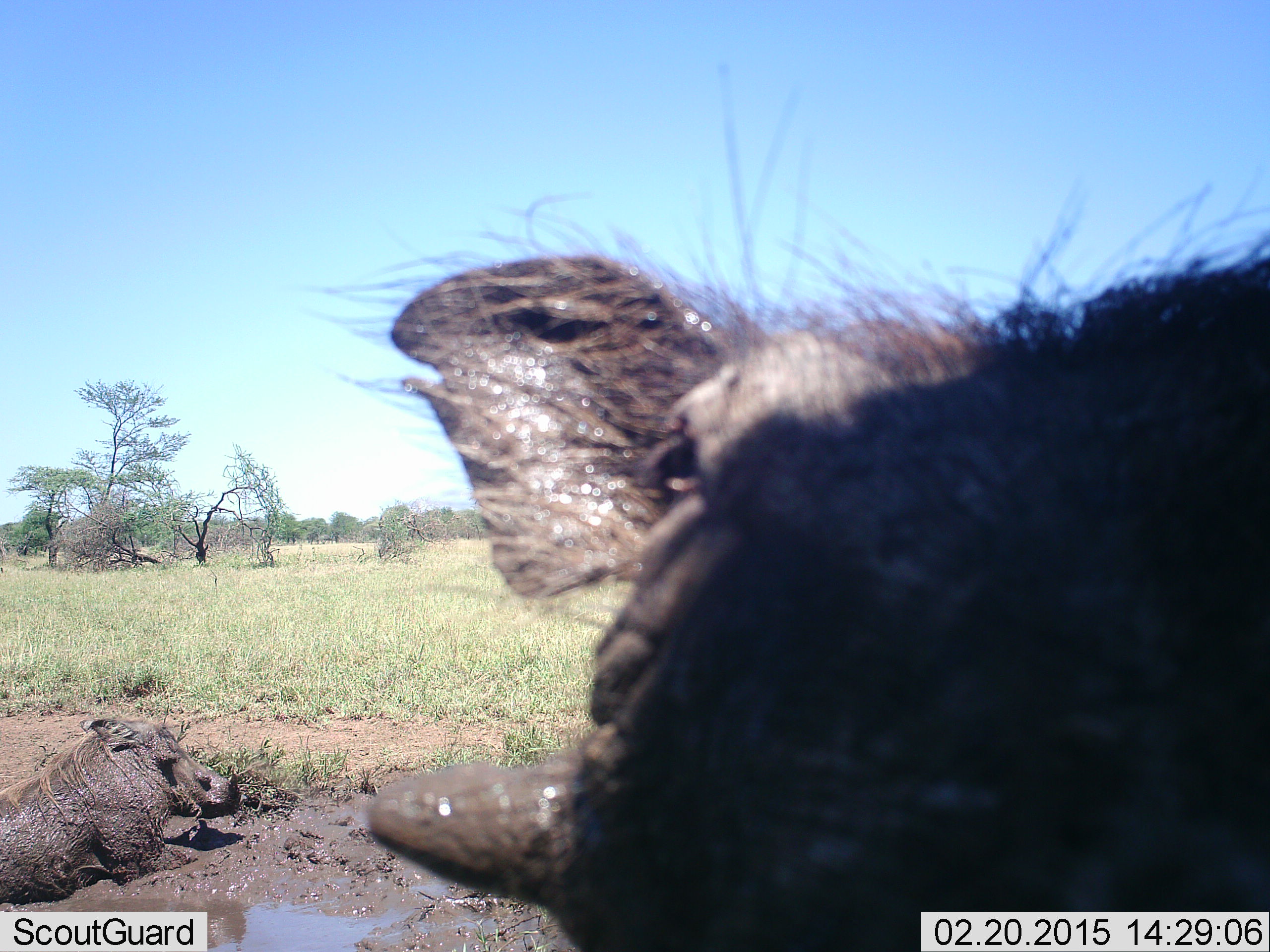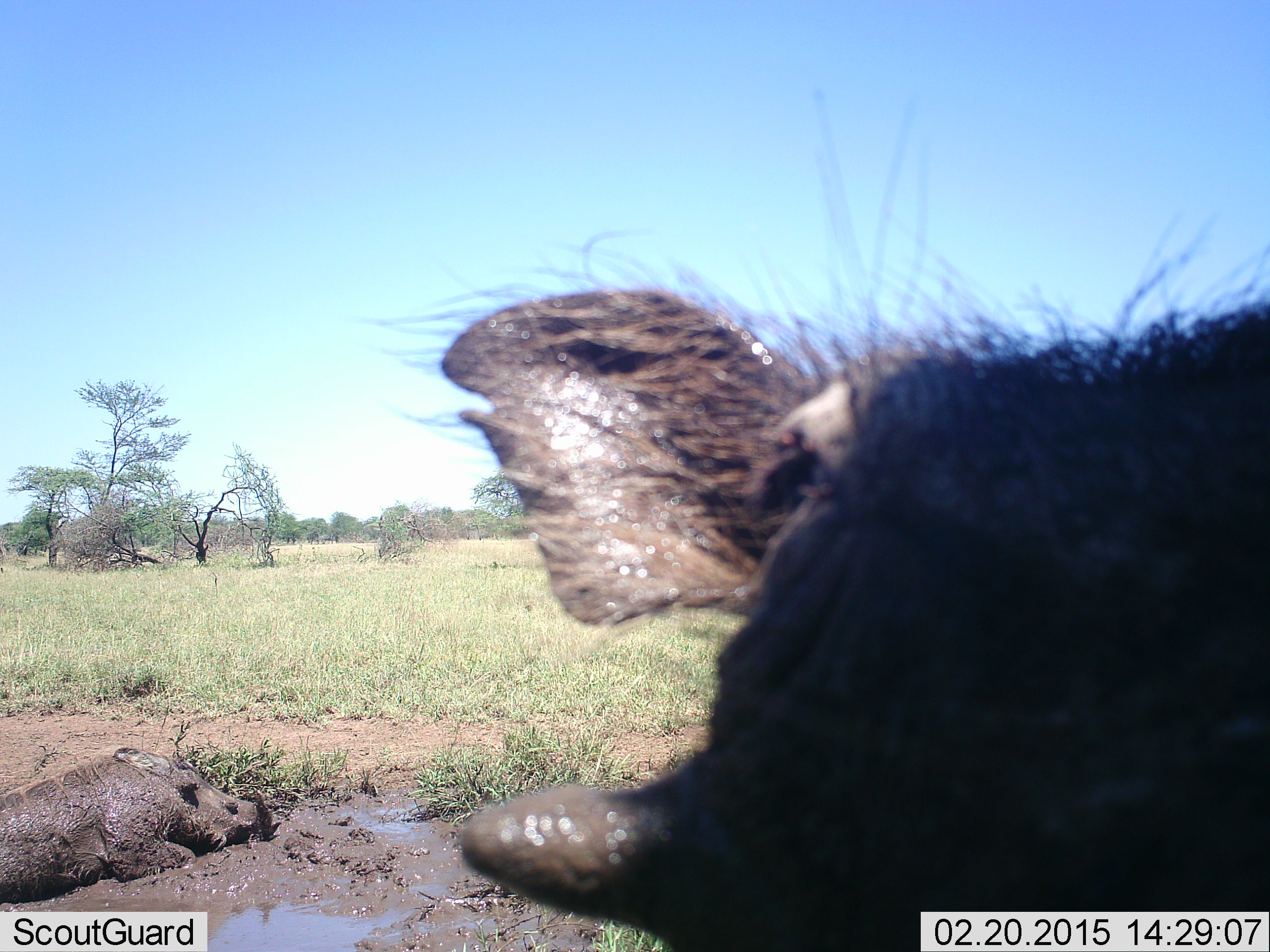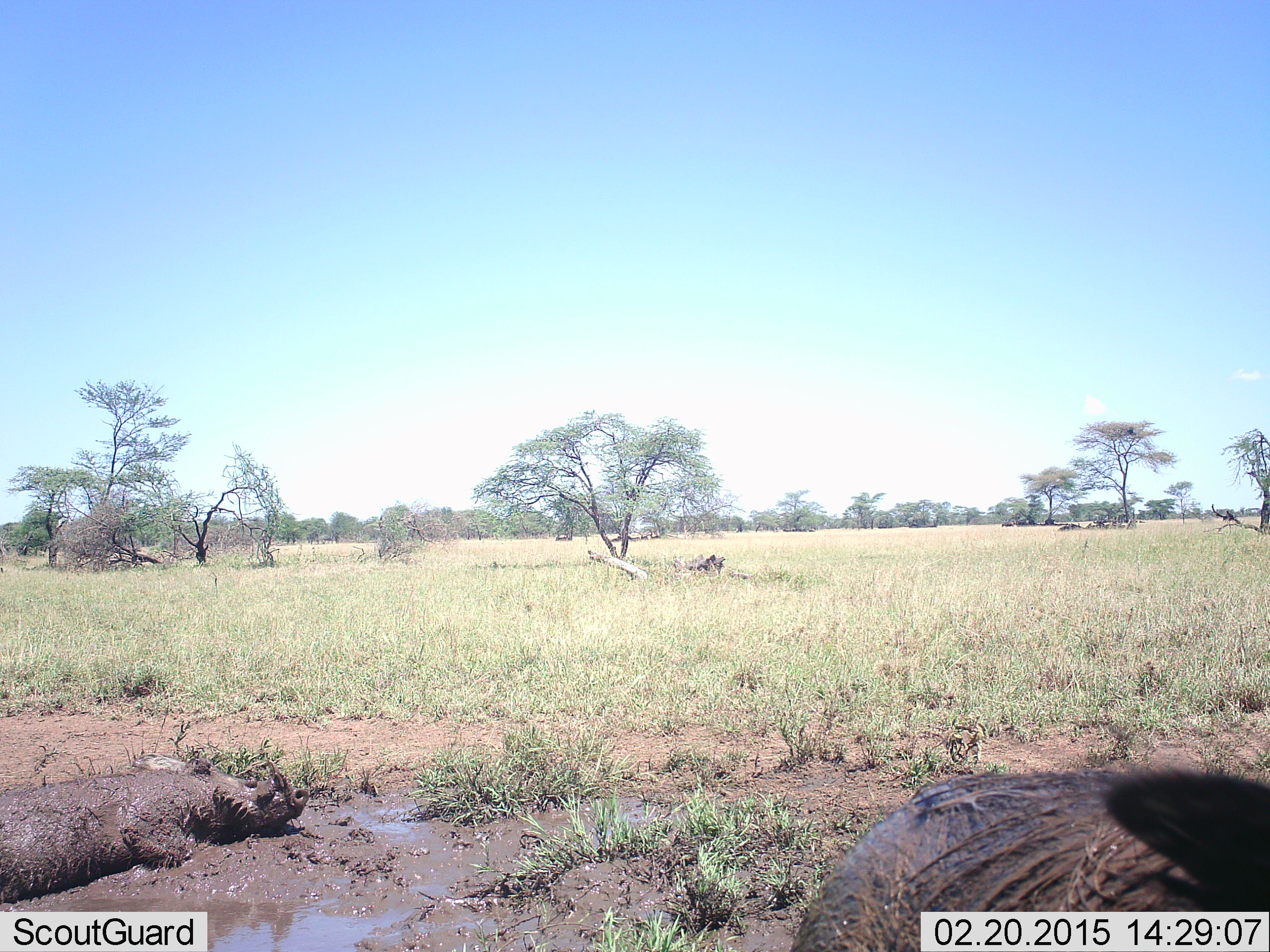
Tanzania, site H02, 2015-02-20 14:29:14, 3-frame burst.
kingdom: Animalia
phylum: Chordata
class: Mammalia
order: Artiodactyla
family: Suidae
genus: Phacochoerus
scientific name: Phacochoerus africanus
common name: warthog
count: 2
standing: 18%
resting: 64%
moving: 18%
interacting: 27%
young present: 9%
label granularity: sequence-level